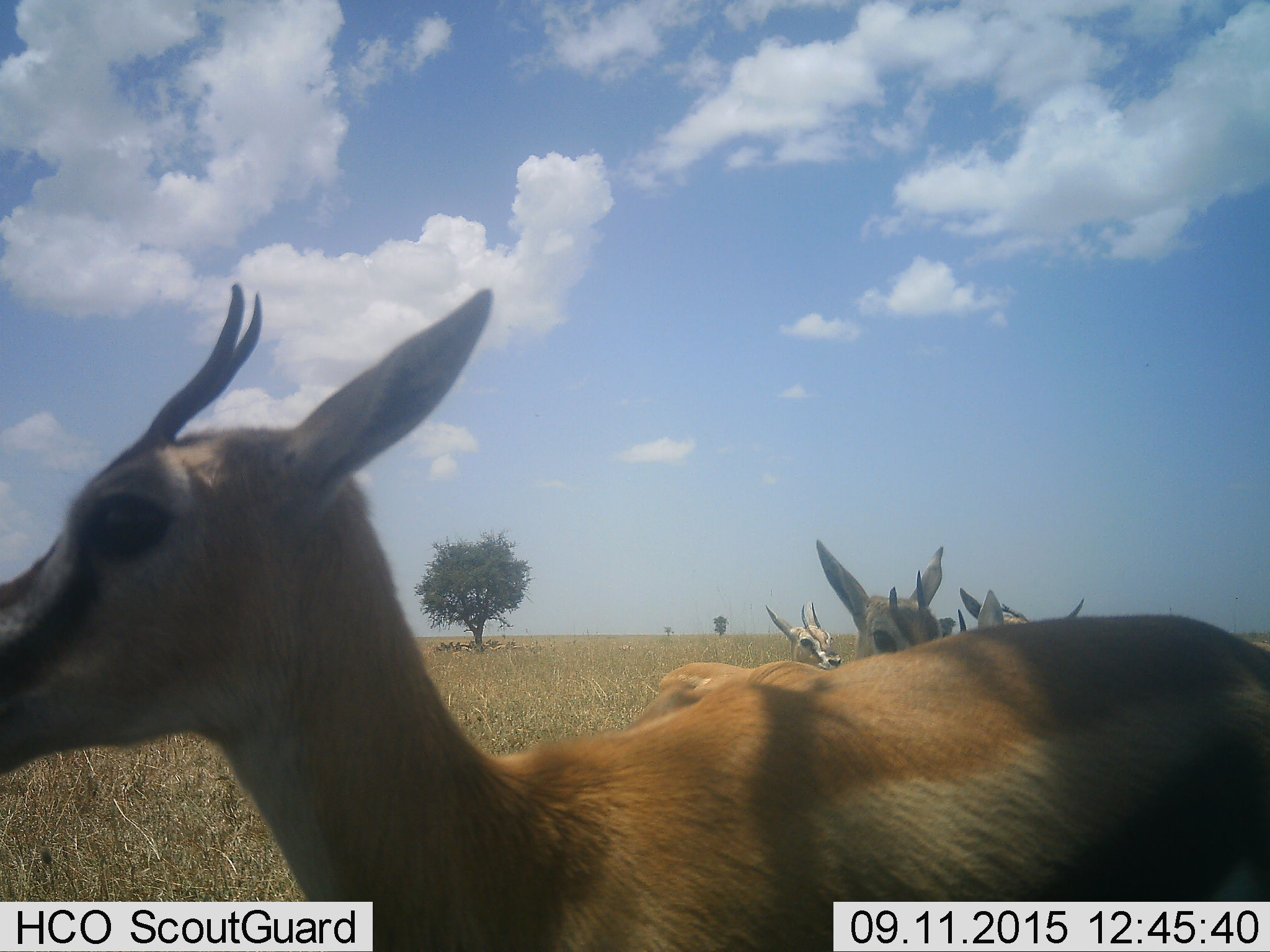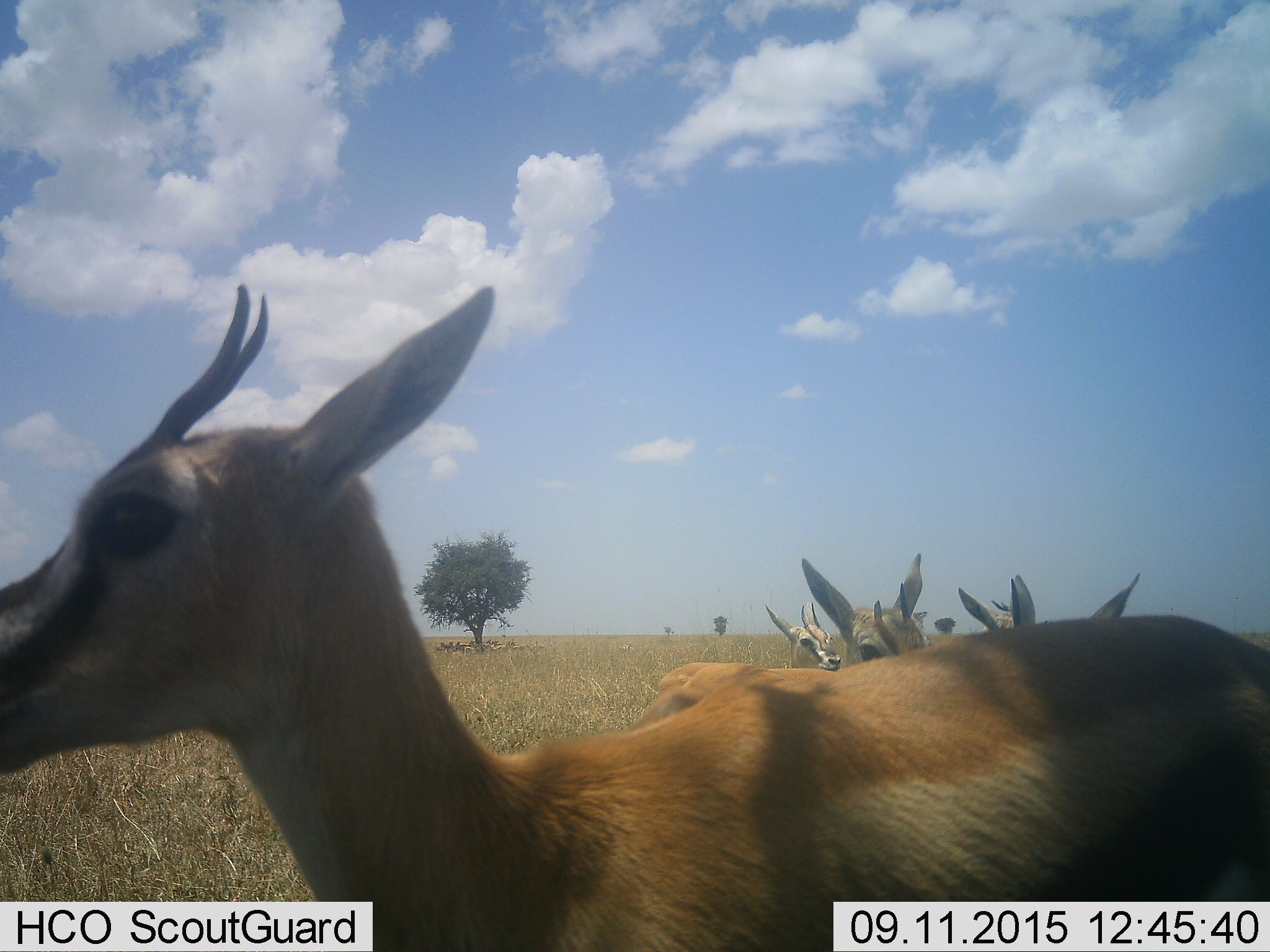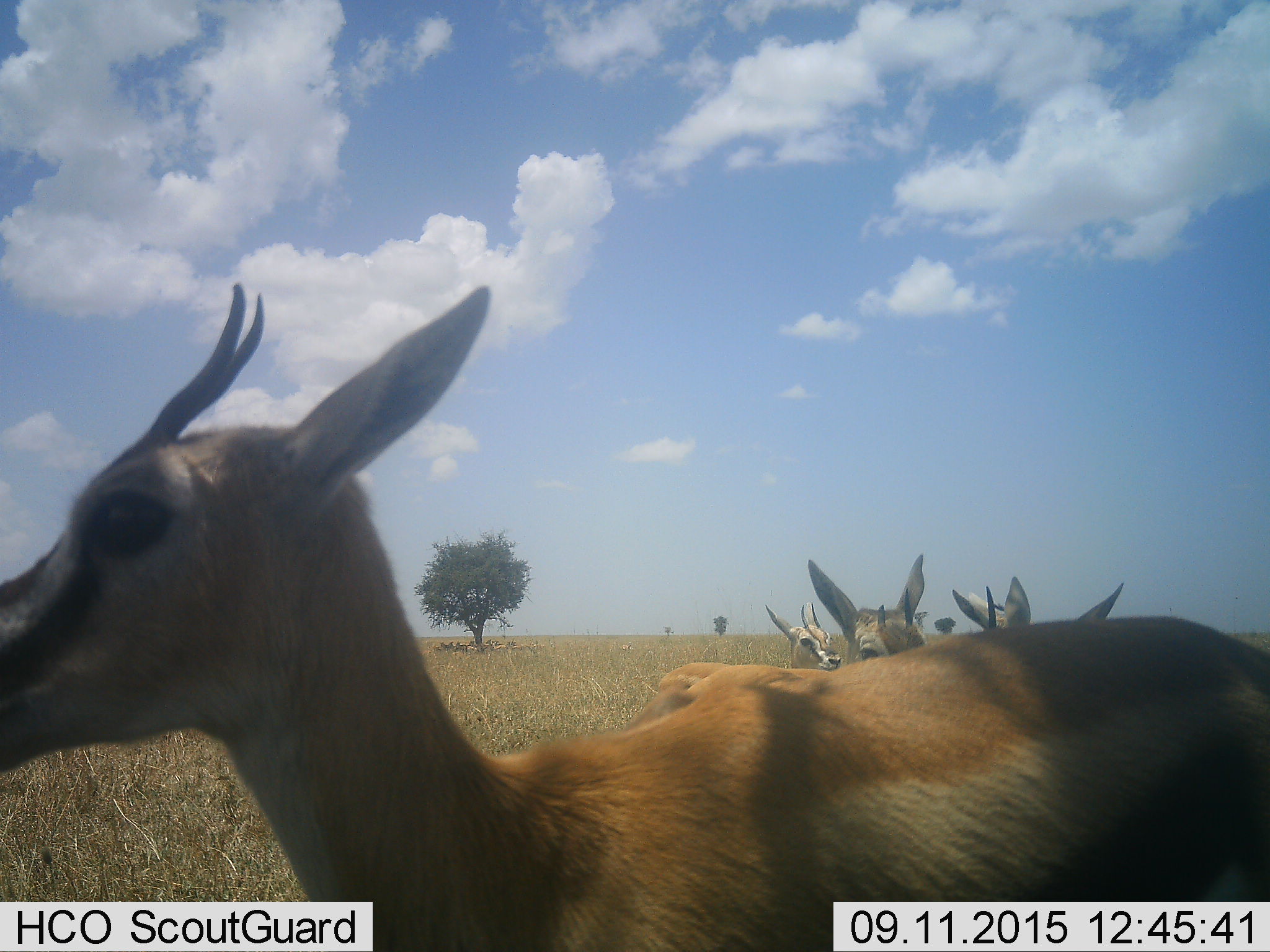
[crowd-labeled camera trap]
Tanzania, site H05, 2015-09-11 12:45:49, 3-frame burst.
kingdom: Animalia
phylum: Chordata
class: Mammalia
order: Artiodactyla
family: Bovidae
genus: Eudorcas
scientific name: Eudorcas thomsonii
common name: thomson's gazelle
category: gazellethomsons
Gazellethomsons (thomson's gazelle) (Eudorcas thomsonii), count 11-50. Behavior (volunteer vote fractions): standing 90%, resting 40%, moving 30%, interacting 10%. Young present (vote fraction): 10%. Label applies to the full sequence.